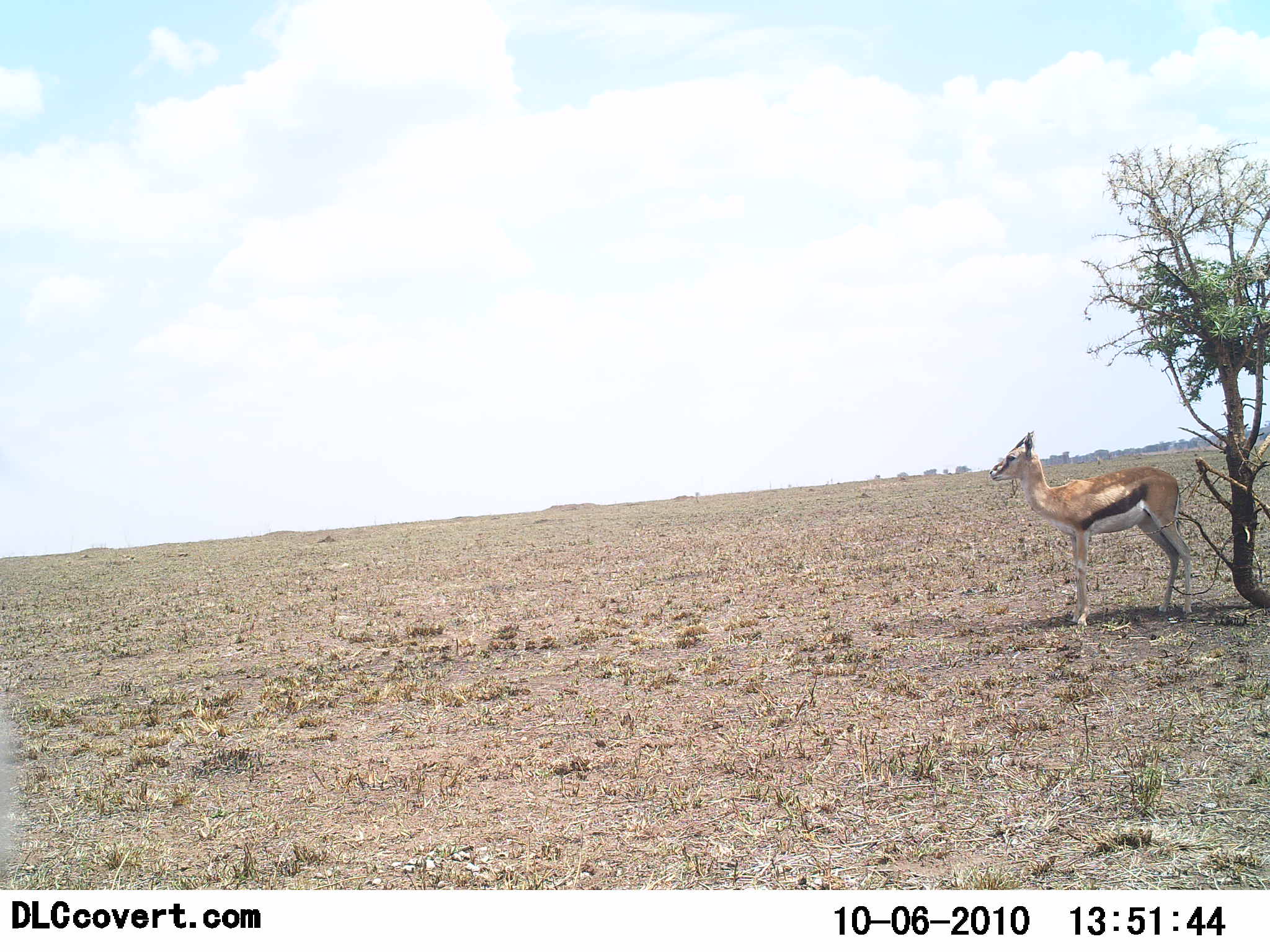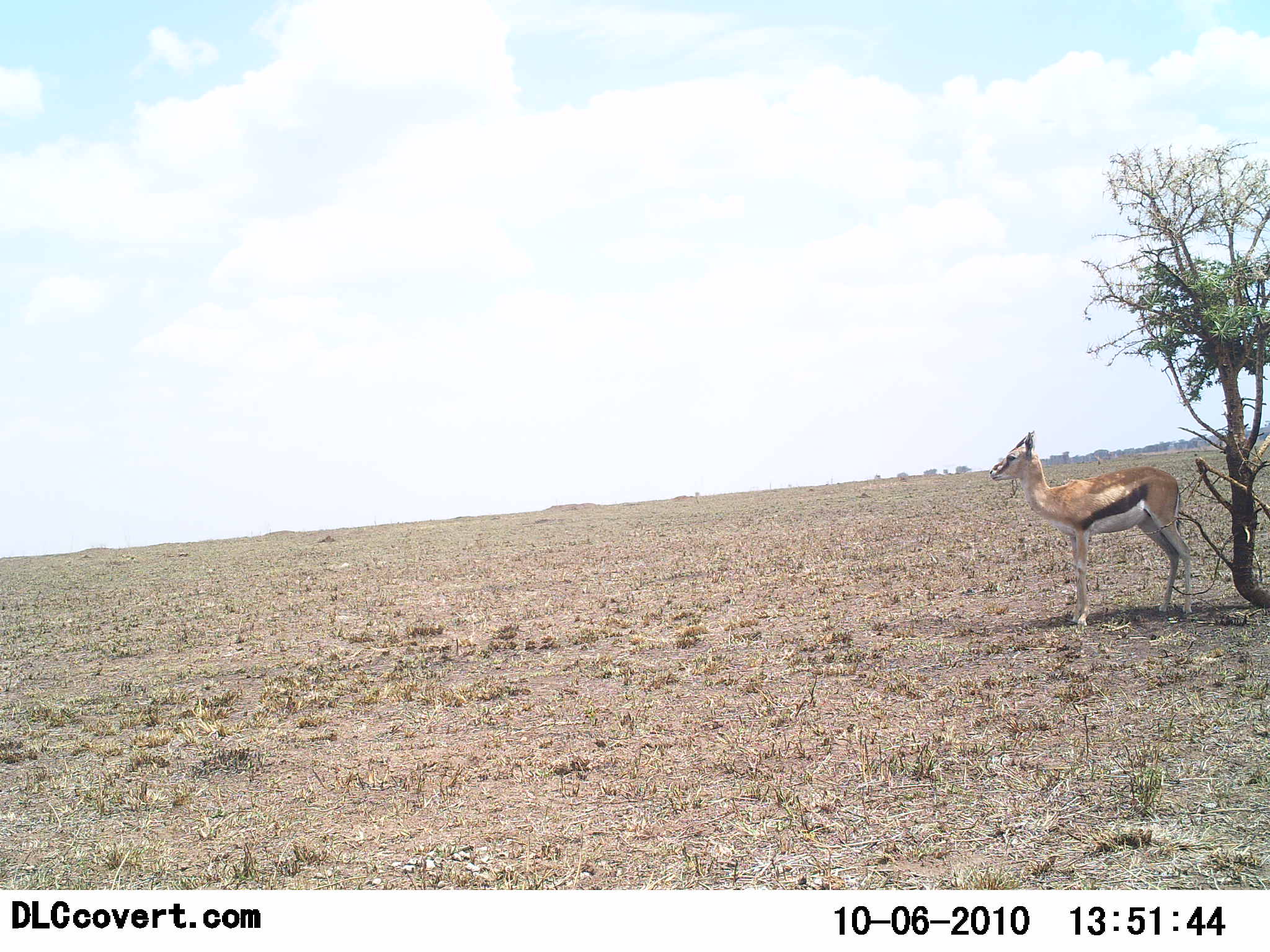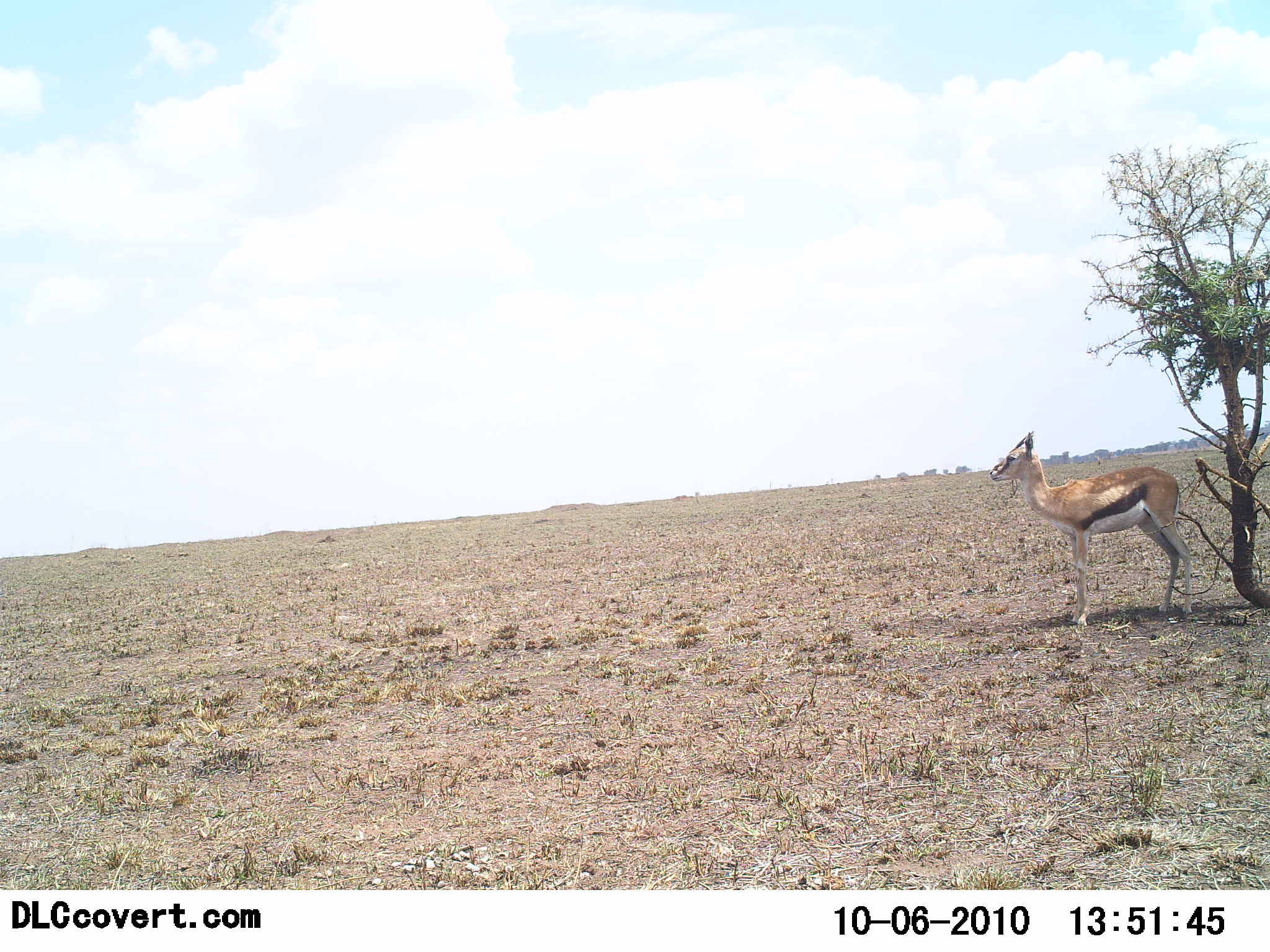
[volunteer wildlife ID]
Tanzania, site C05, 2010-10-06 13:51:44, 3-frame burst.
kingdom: Animalia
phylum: Chordata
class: Mammalia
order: Artiodactyla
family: Bovidae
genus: Eudorcas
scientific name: Eudorcas thomsonii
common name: thomson's gazelle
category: gazellethomsons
Gazellethomsons (thomson's gazelle) (Eudorcas thomsonii), count 1. Behavior (volunteer vote fractions): standing 100%, resting 0%, moving 0%, interacting 0%. Young present (vote fraction): 0%. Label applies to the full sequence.